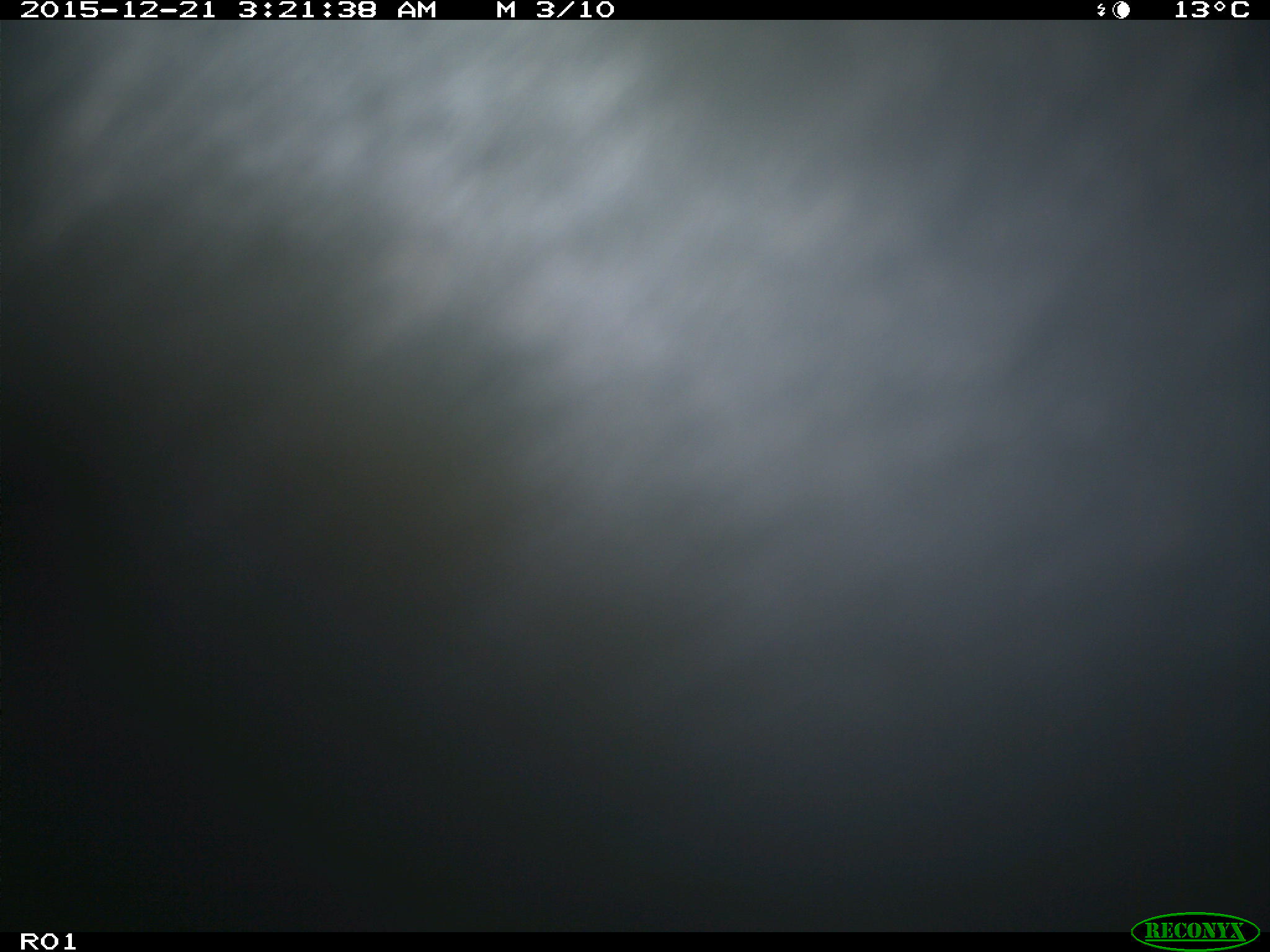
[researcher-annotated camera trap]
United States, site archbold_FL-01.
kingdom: Animalia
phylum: Chordata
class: Mammalia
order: Artiodactyla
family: Bovidae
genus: Bos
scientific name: Bos taurus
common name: domestic cow